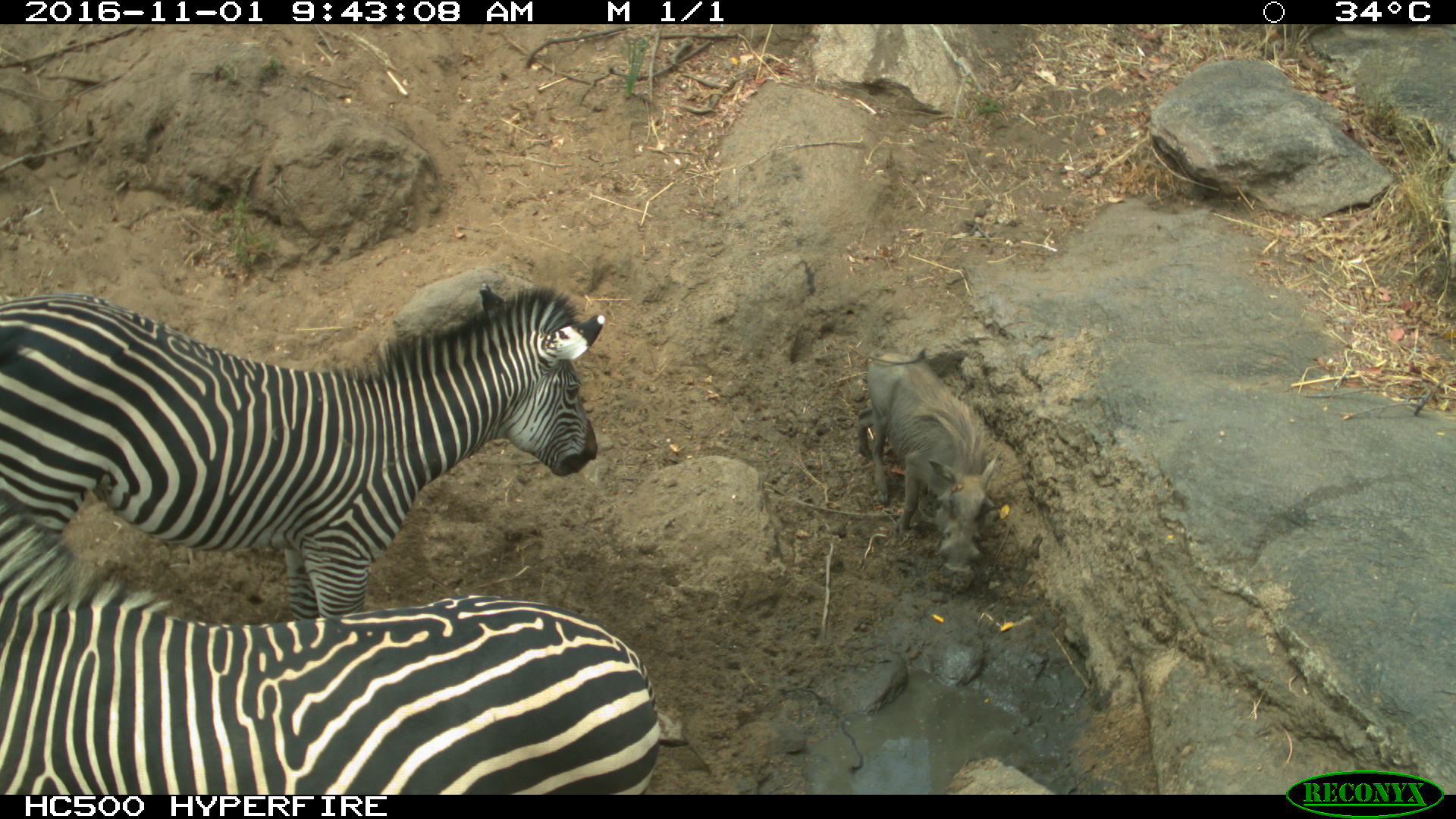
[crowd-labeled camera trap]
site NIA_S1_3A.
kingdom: Animalia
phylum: Chordata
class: Mammalia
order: Artiodactyla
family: Suidae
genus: Phacochoerus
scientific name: Phacochoerus africanus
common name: warthog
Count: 1.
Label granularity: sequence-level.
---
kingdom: Animalia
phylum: Chordata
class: Mammalia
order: Perissodactyla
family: Equidae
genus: Equus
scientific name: Equus quagga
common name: plains zebra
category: zebraplains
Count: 2.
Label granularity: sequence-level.